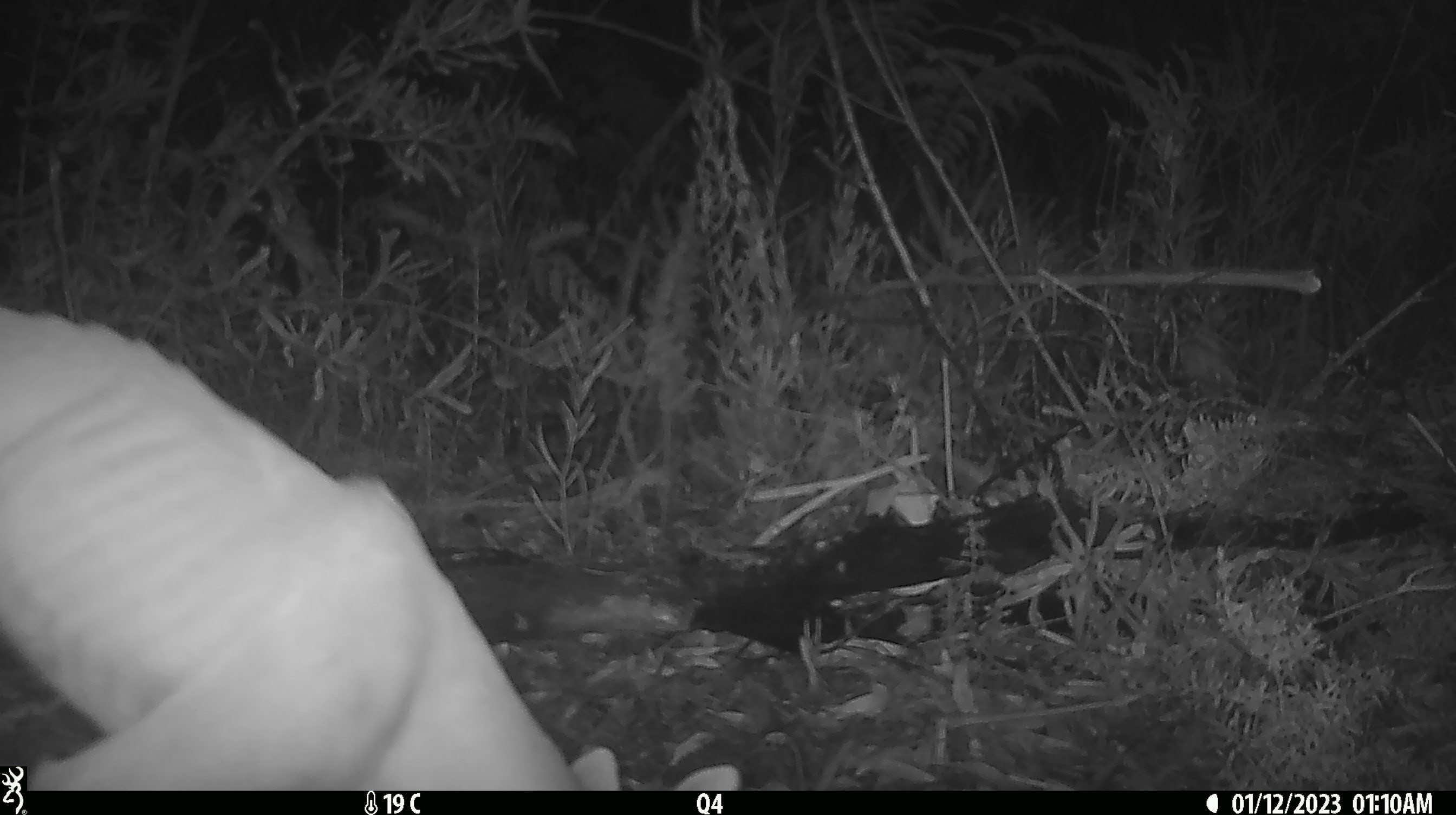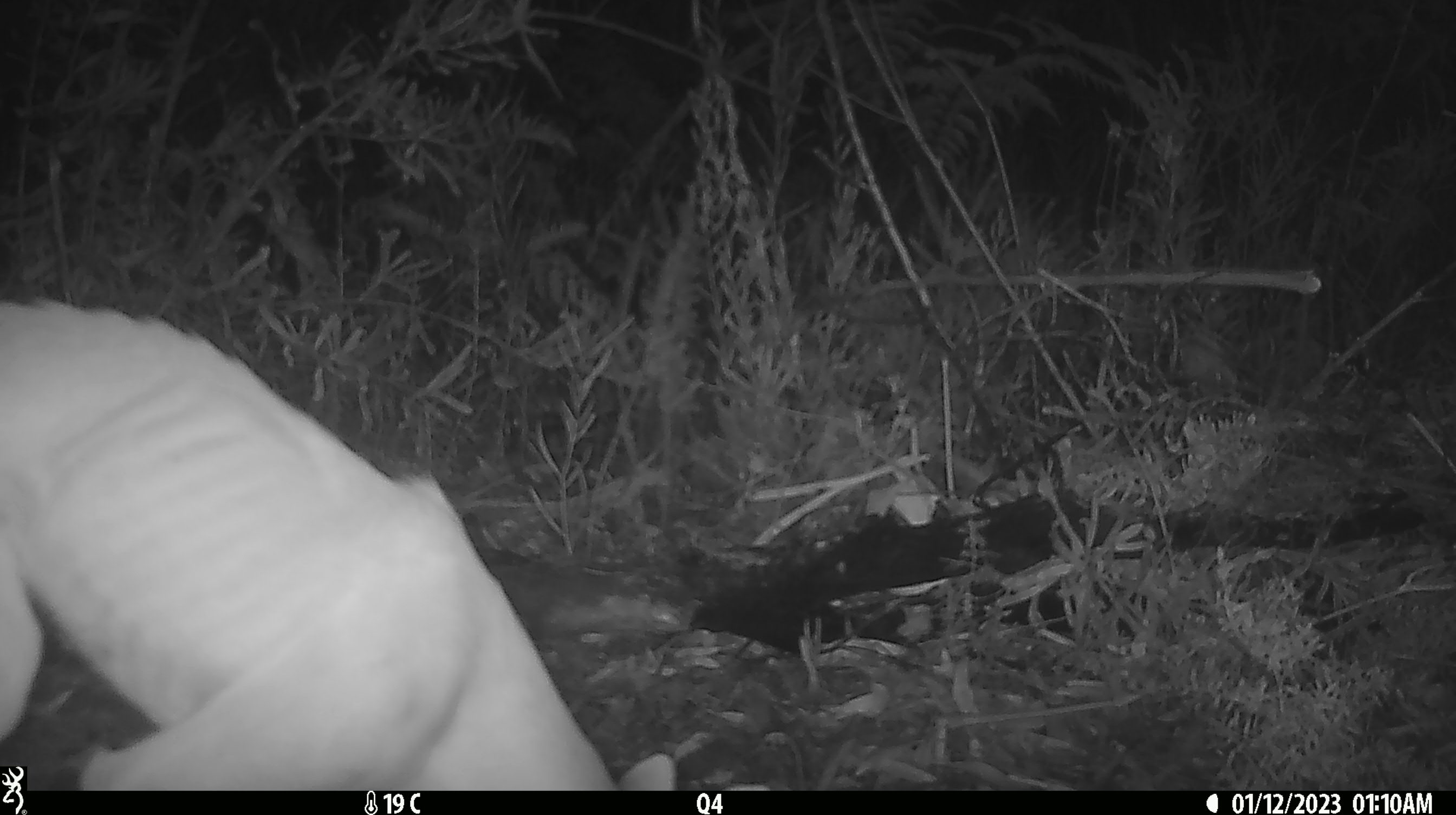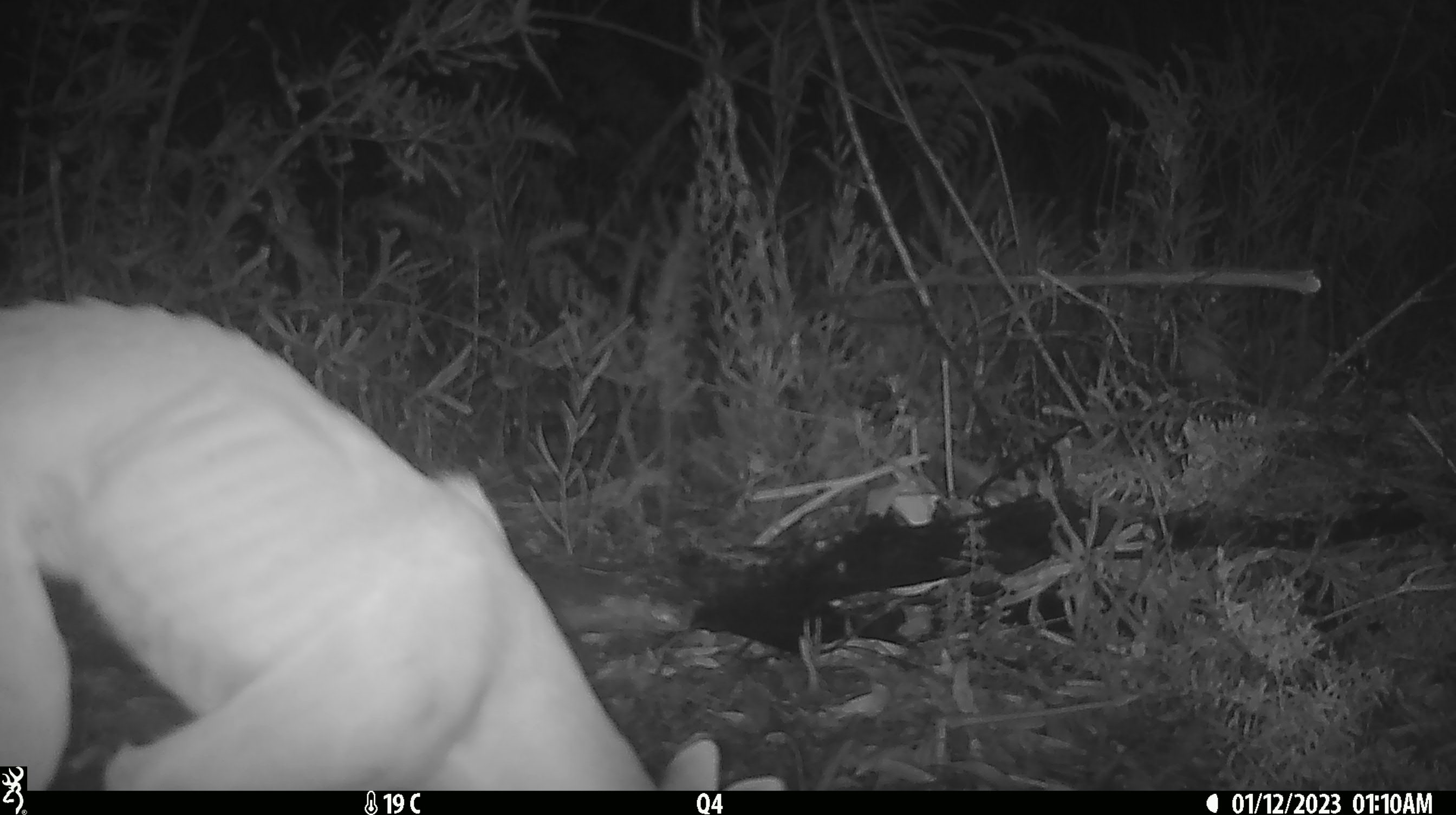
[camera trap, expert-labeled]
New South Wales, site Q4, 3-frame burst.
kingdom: Animalia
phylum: Chordata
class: Mammalia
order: Carnivora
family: Canidae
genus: Canis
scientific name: Canis familiaris dingo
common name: dingo